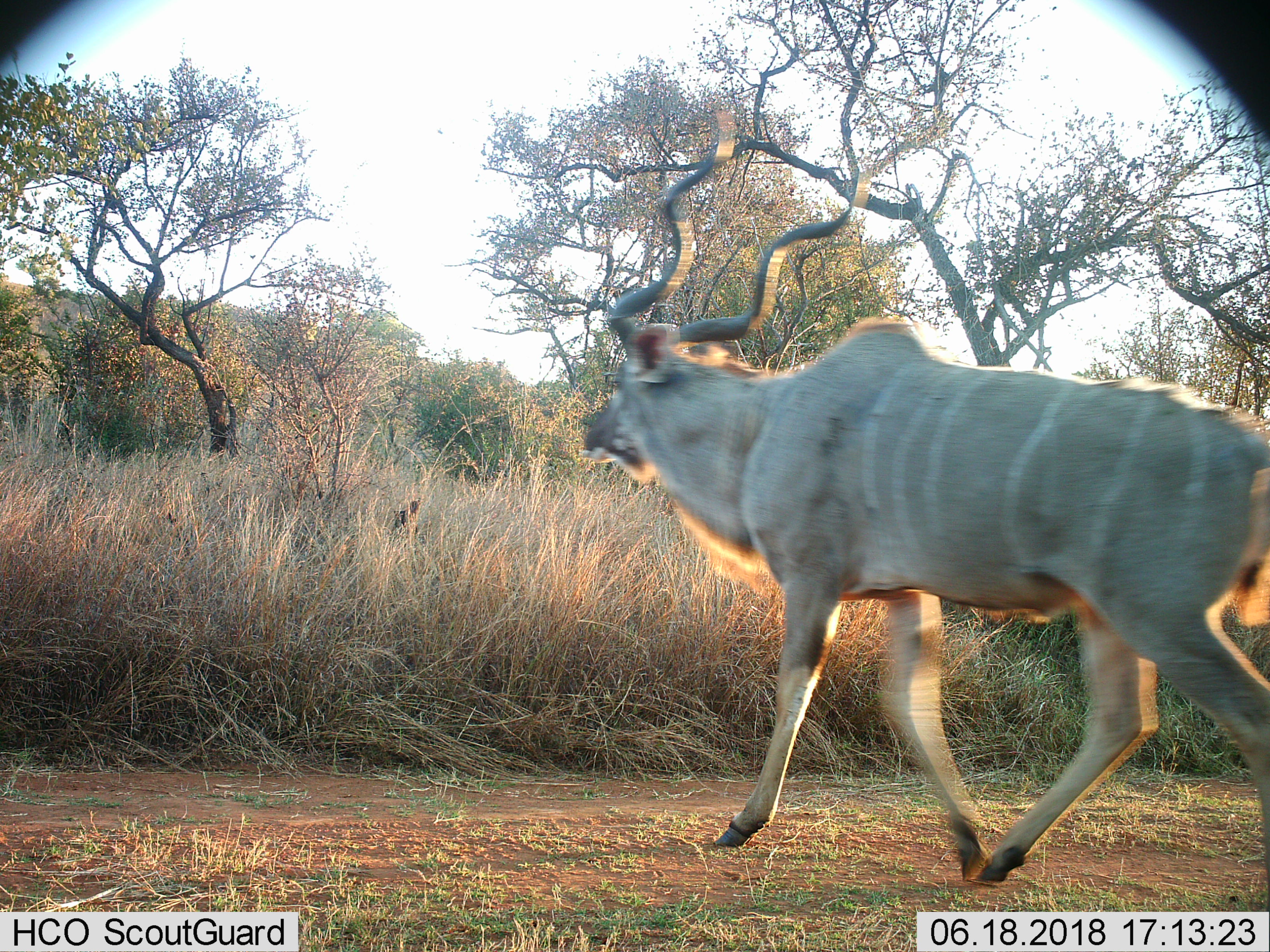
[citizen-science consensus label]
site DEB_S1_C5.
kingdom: Animalia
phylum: Chordata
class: Mammalia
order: Artiodactyla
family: Bovidae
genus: Tragelaphus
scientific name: Tragelaphus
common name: kudu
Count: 1.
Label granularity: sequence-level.